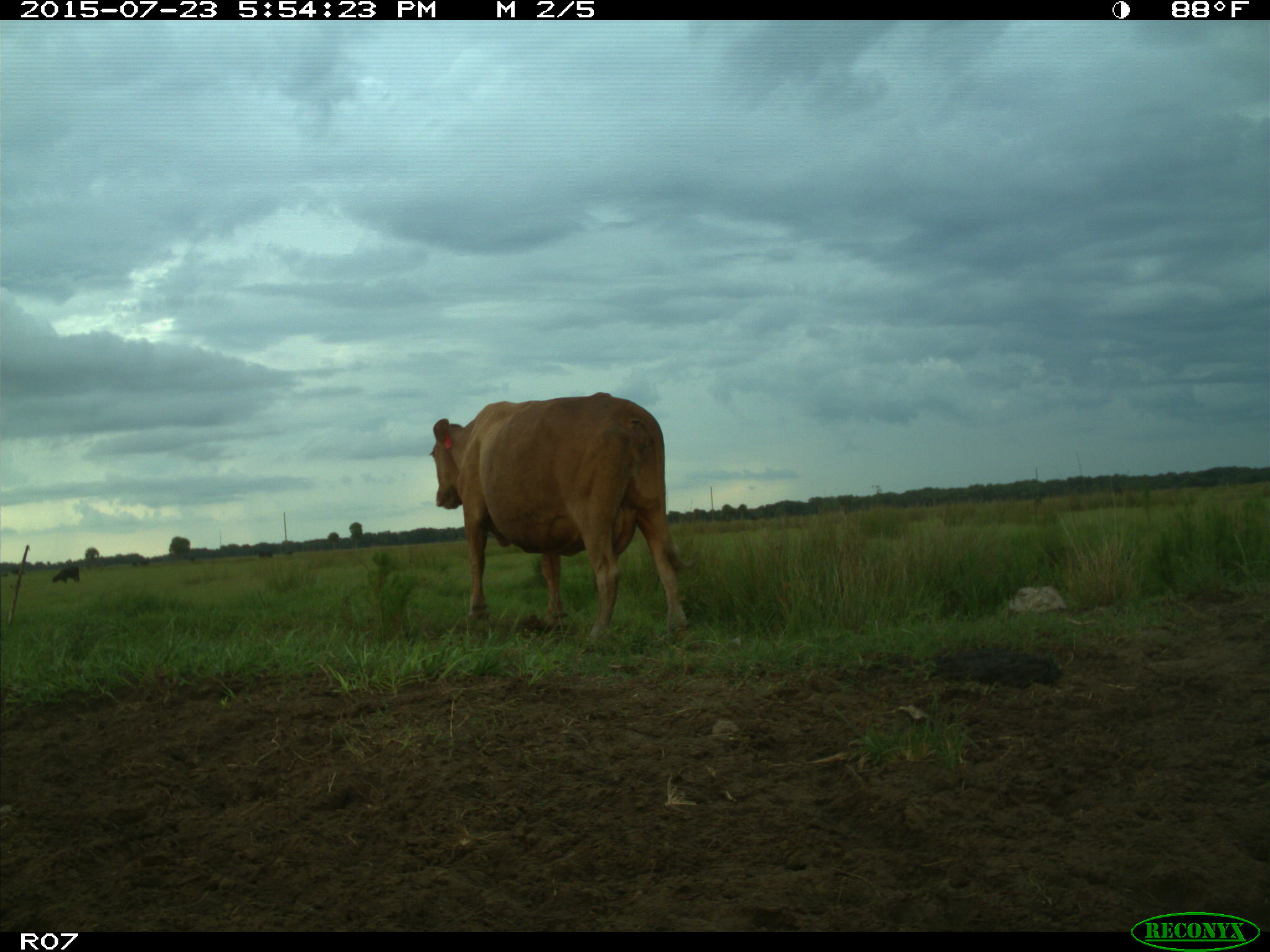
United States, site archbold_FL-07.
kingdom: Animalia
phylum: Chordata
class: Mammalia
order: Artiodactyla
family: Bovidae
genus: Bos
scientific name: Bos taurus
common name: domestic cow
Bos taurus (domestic cow).